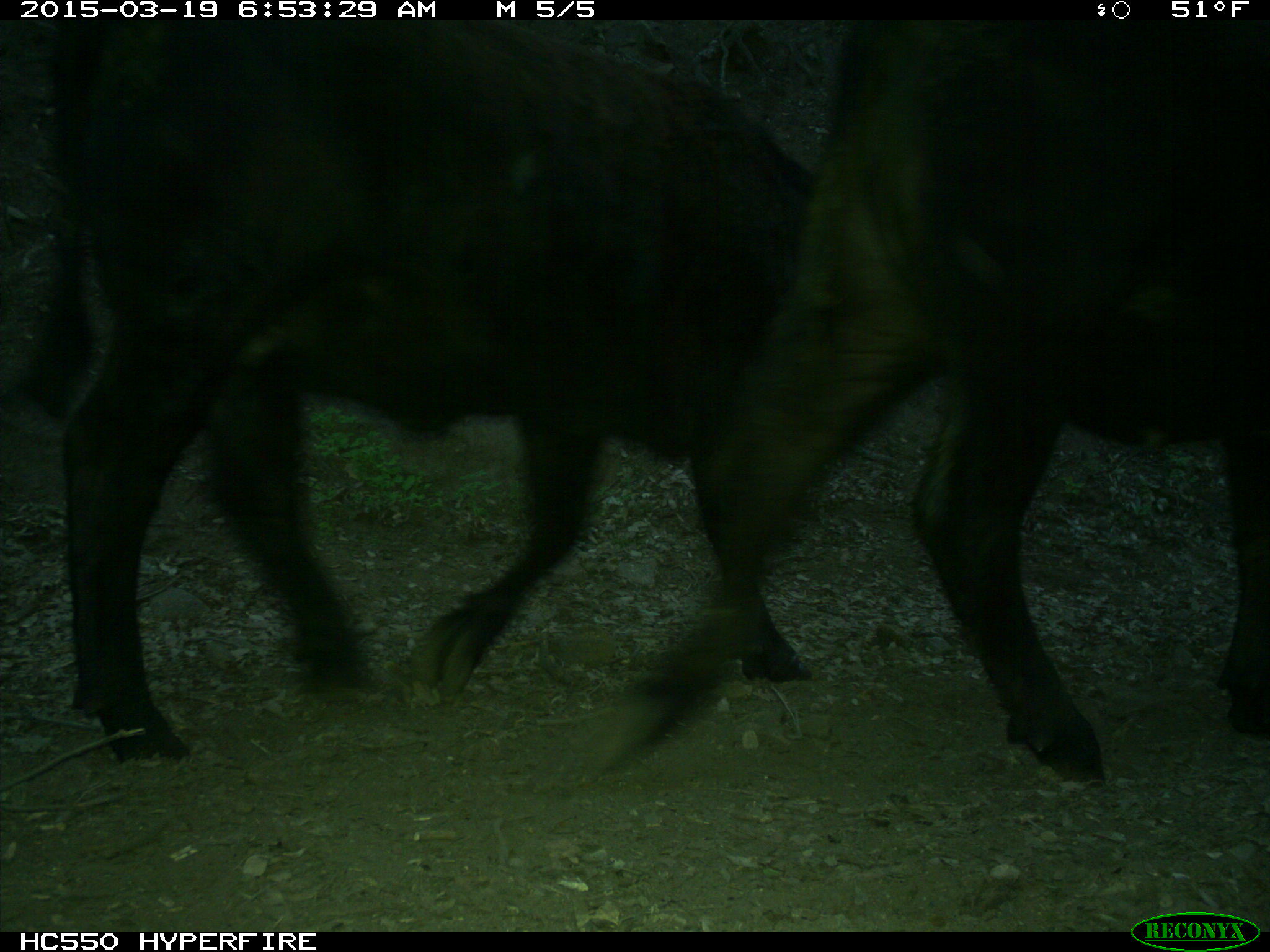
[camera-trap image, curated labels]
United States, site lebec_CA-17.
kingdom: Animalia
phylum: Chordata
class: Mammalia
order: Artiodactyla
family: Bovidae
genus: Bos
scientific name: Bos taurus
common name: domestic cow